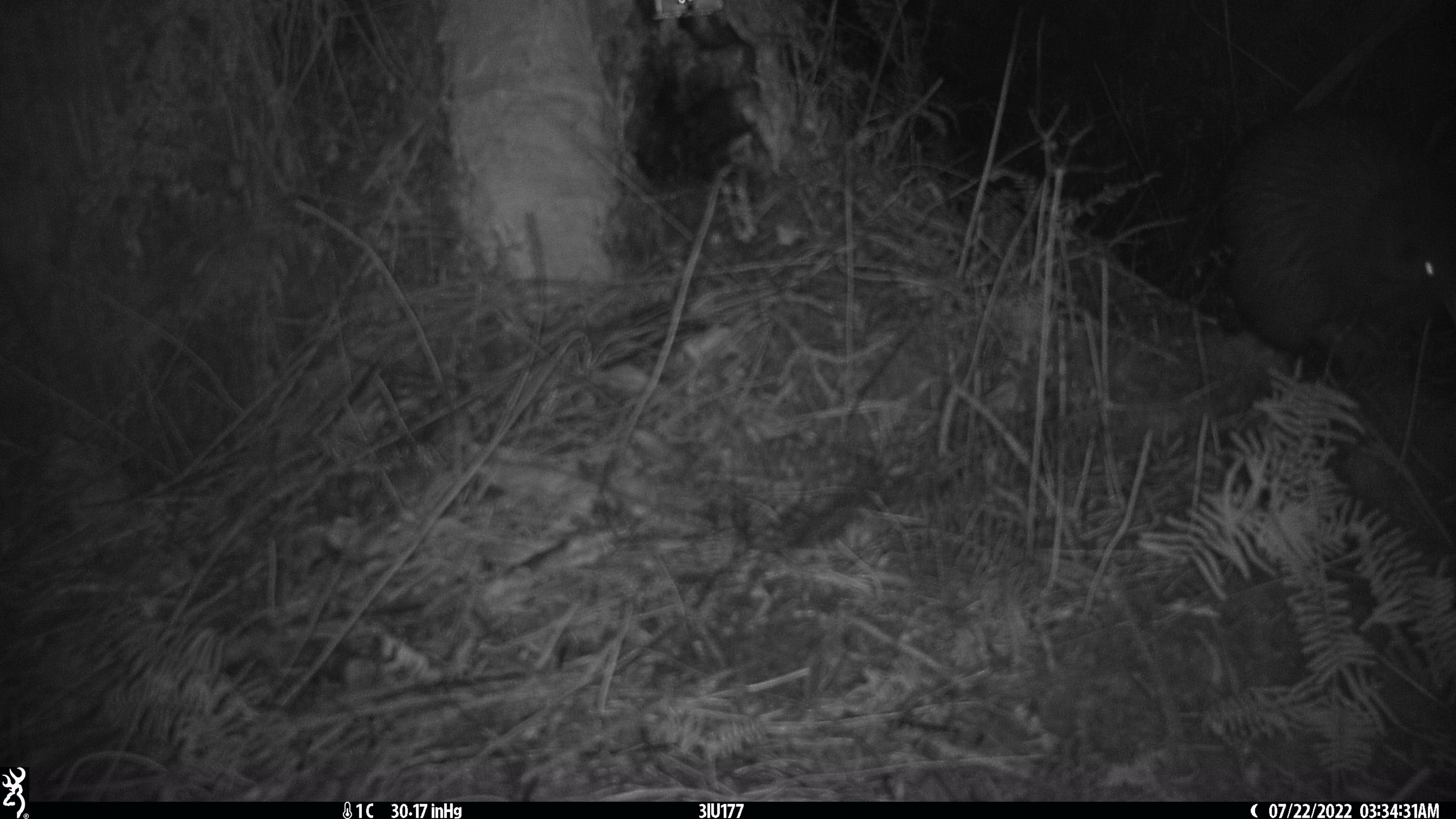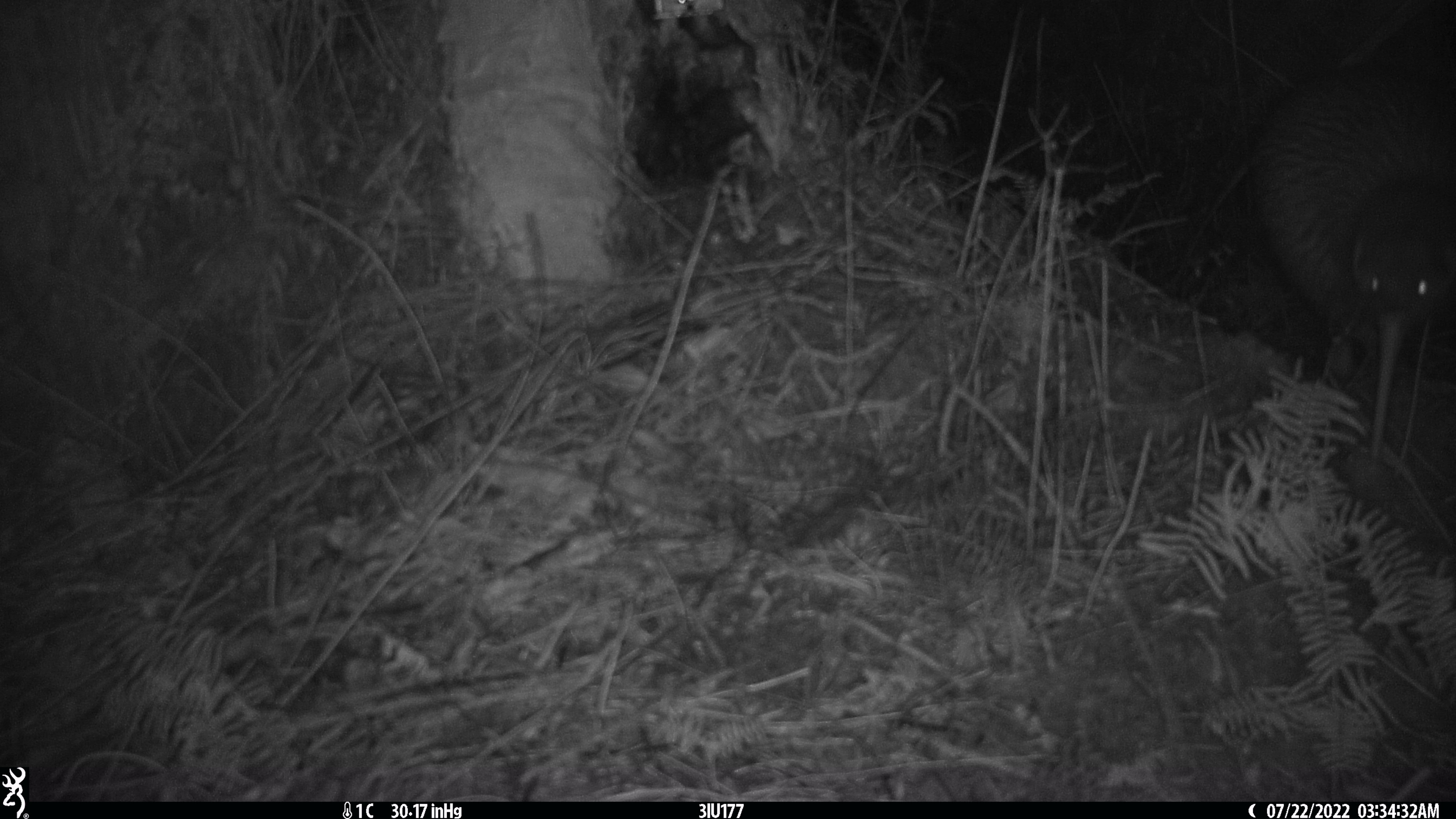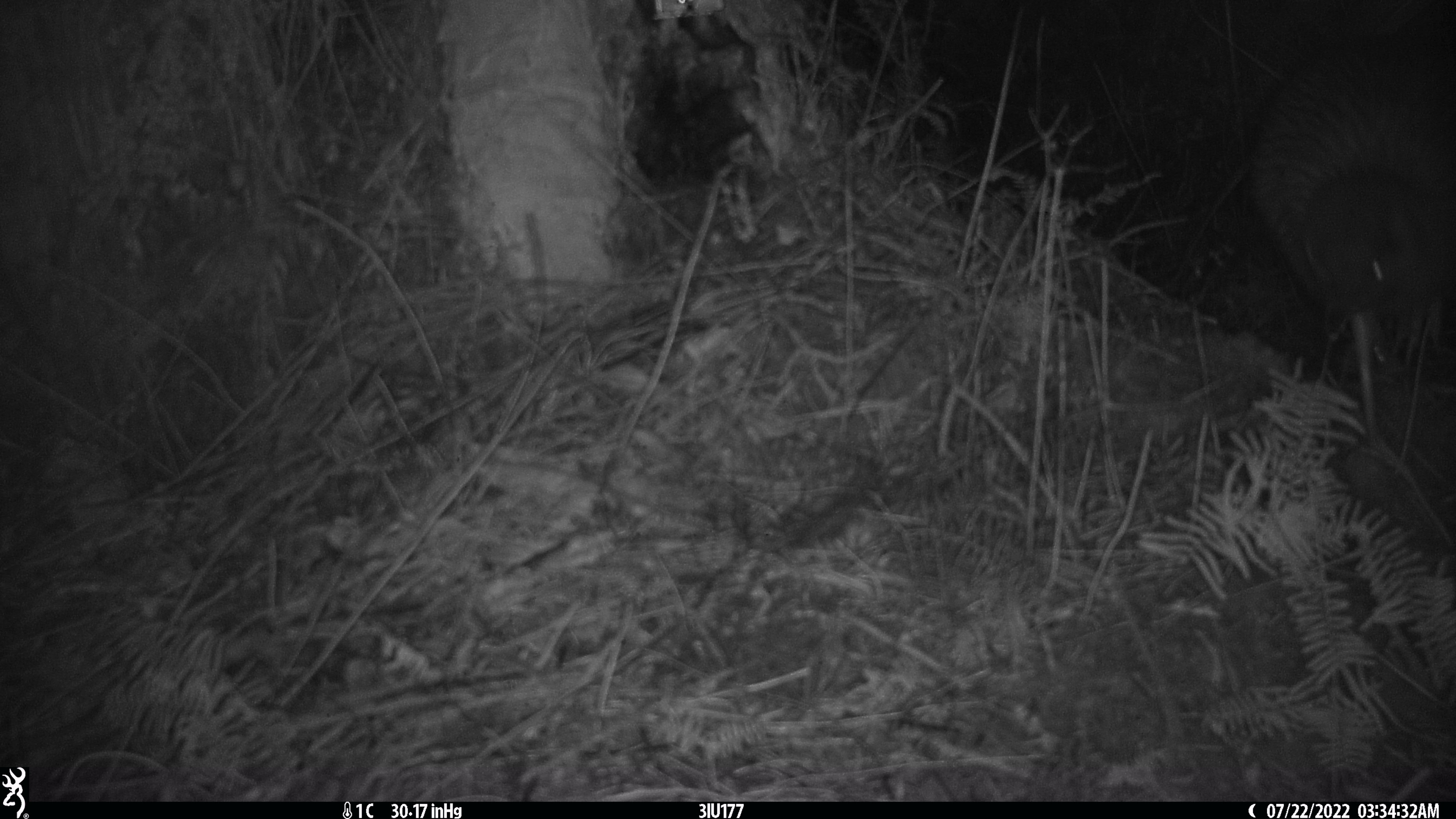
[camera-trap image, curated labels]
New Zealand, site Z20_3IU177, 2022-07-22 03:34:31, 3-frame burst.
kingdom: Animalia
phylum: Chordata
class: Aves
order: Apterygiformes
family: Apterygidae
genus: Apteryx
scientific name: Apteryx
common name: kiwi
Kiwi (Apteryx).